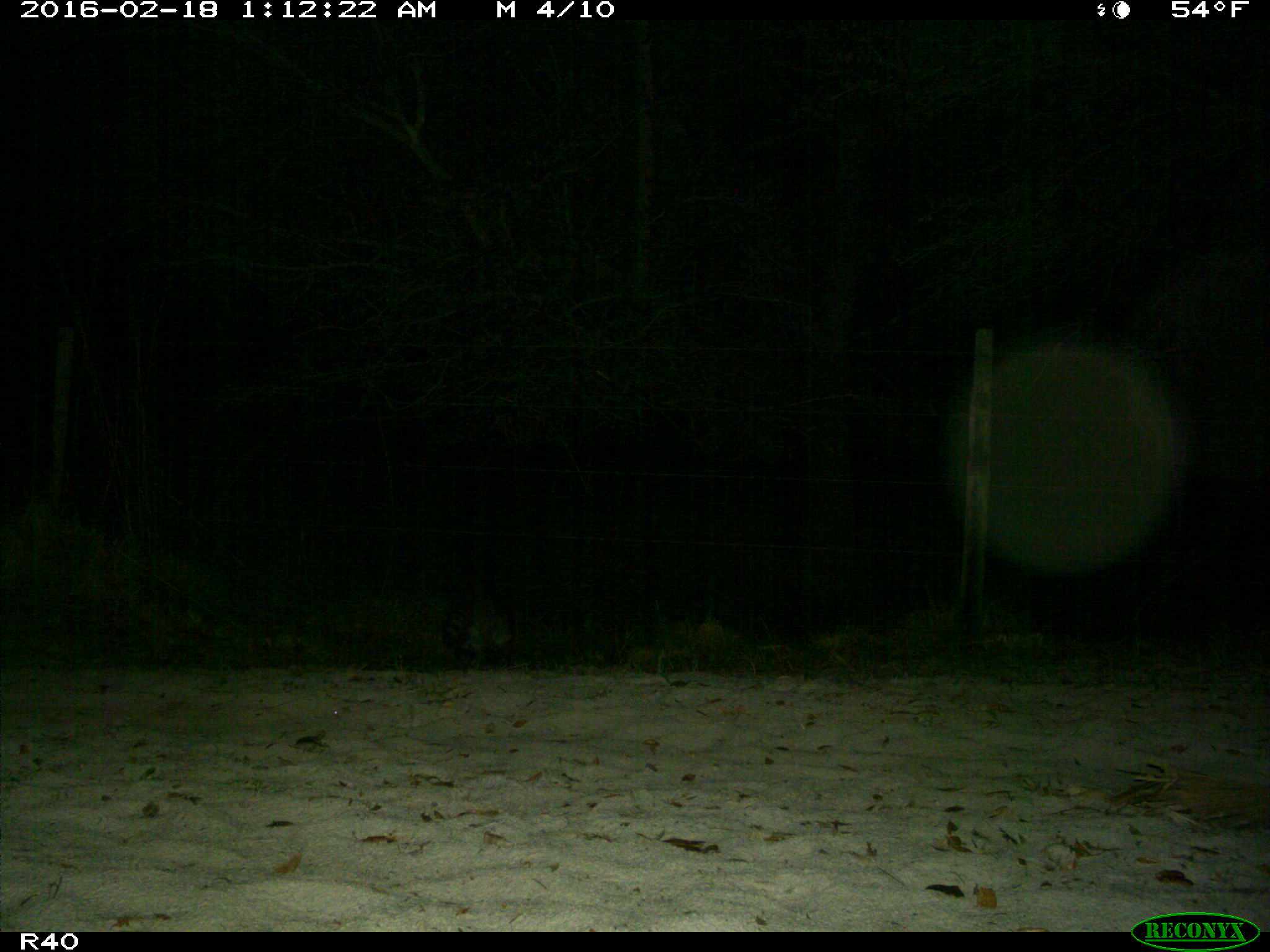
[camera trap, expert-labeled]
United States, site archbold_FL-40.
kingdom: Animalia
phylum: Chordata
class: Mammalia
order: Carnivora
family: Procyonidae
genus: Procyon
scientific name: Procyon lotor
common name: common raccoon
Procyon lotor (common raccoon).